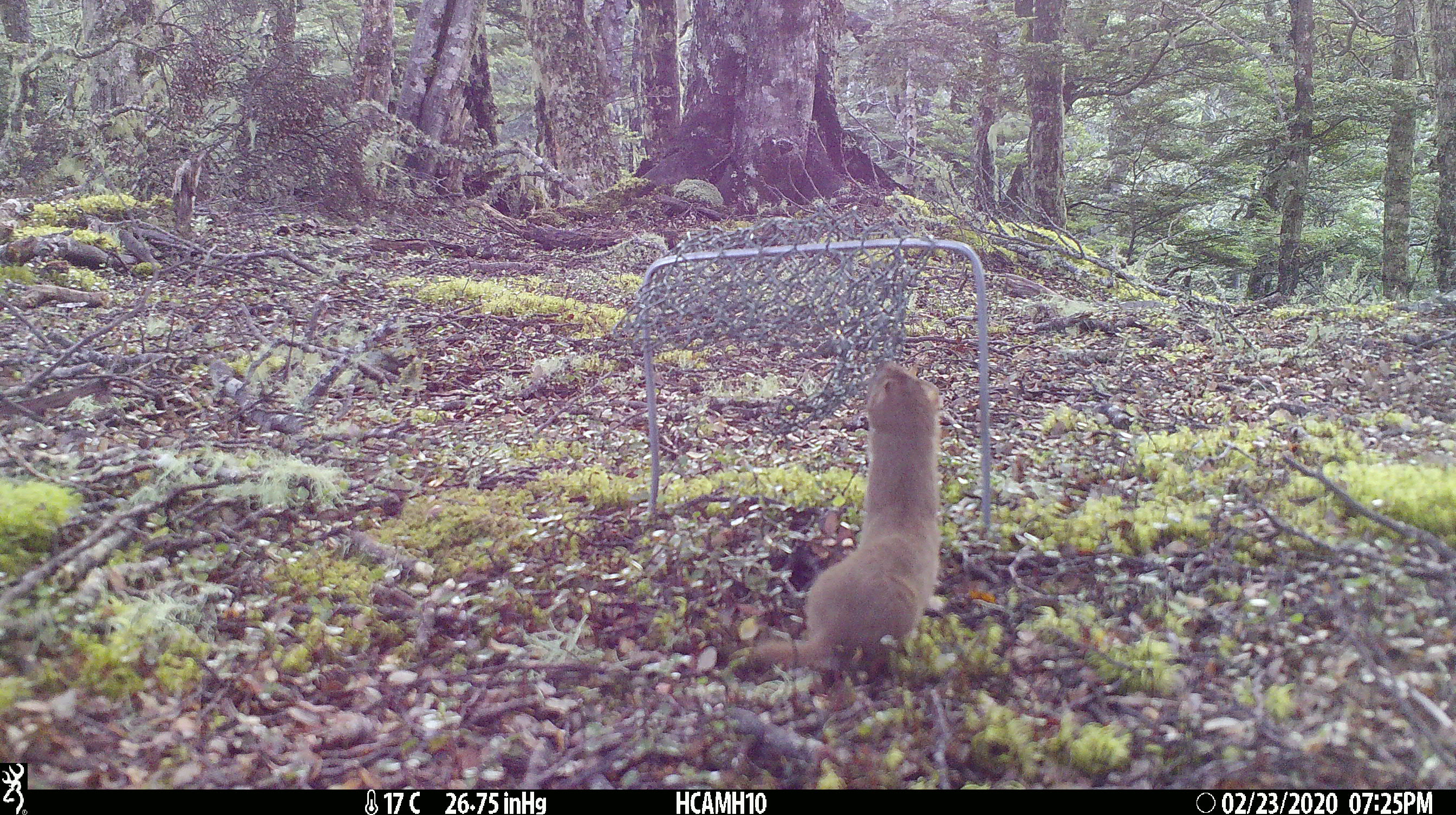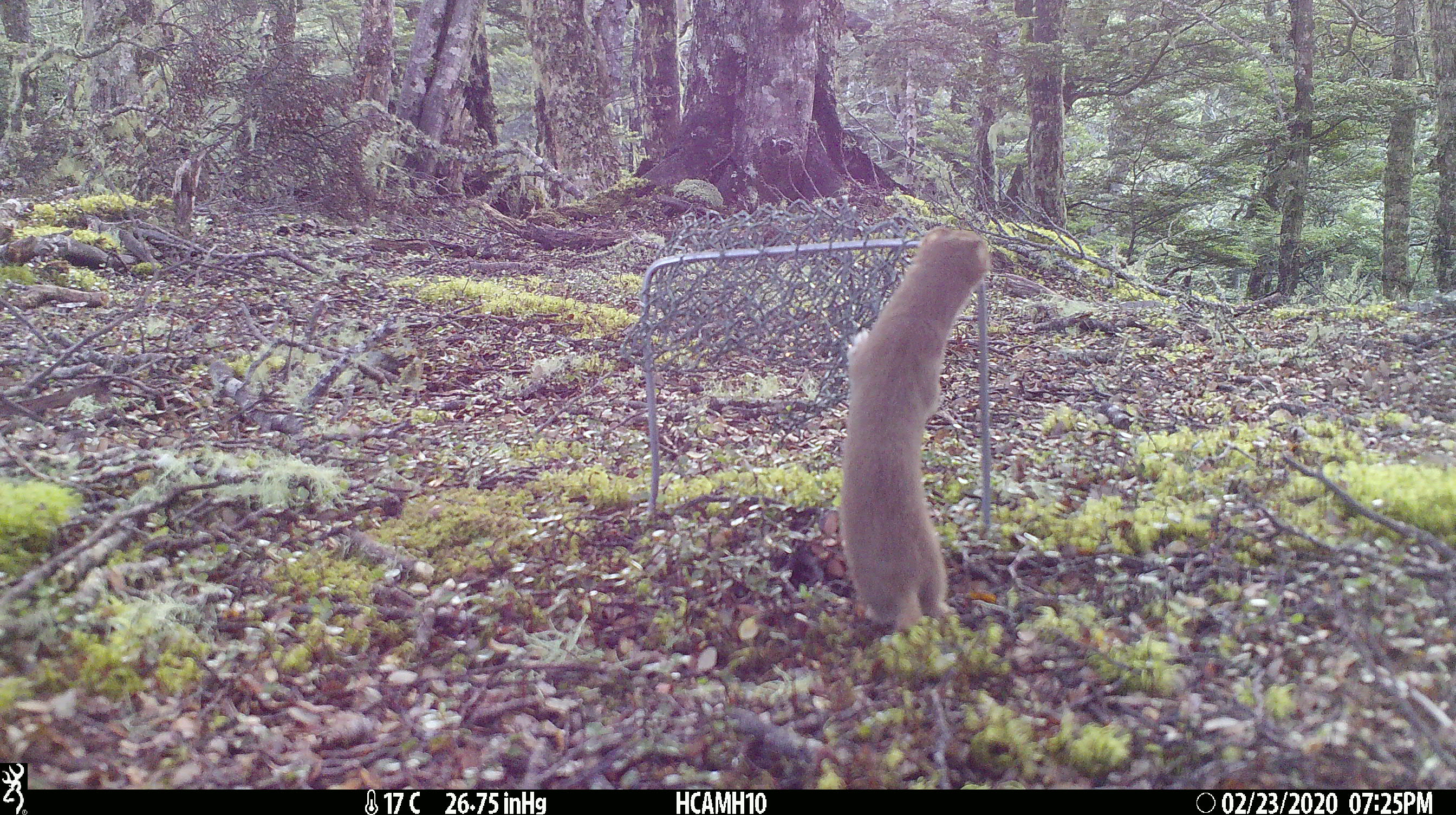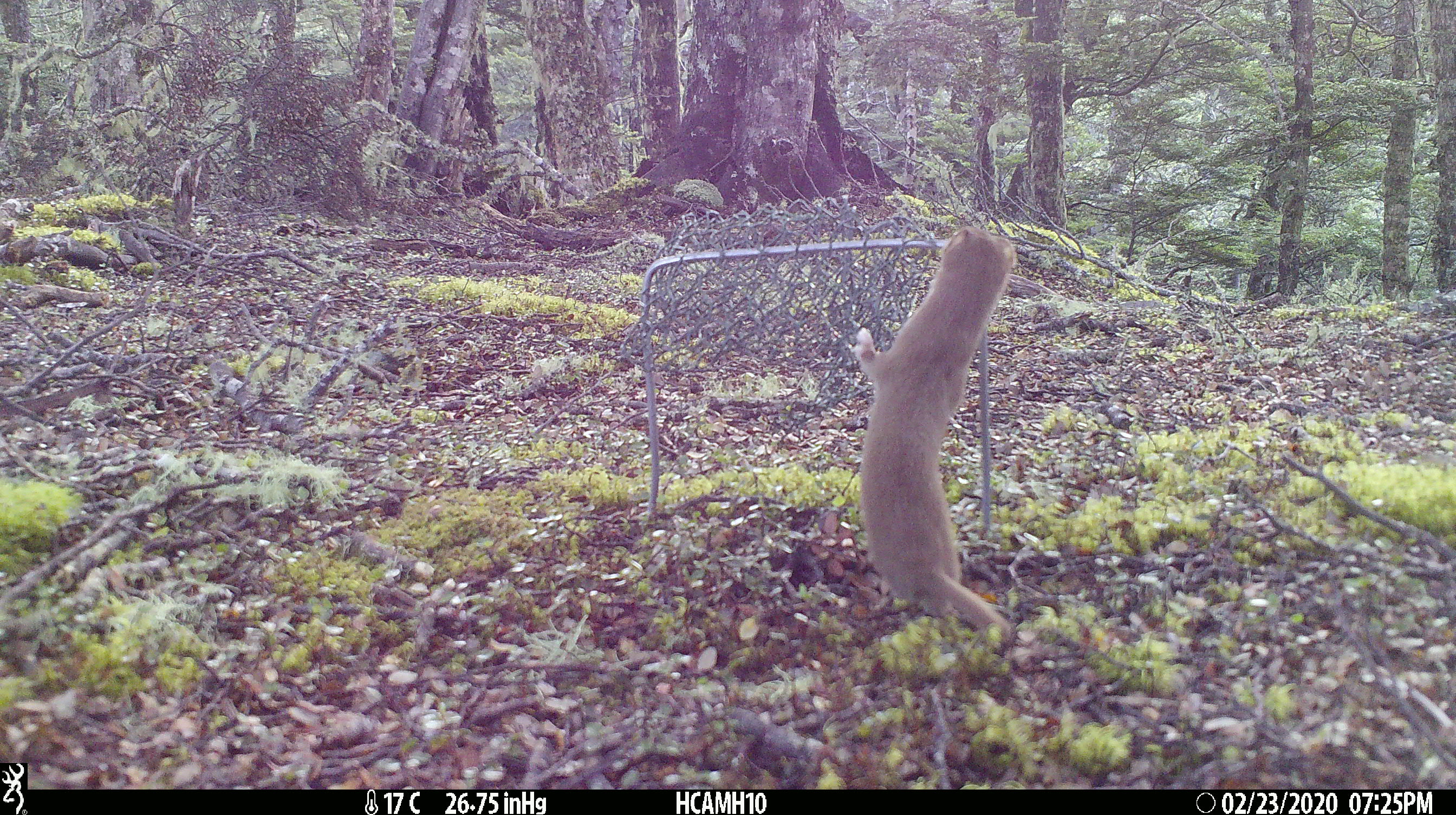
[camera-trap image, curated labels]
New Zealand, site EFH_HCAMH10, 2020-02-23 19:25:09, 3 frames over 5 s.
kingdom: Animalia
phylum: Chordata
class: Mammalia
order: Carnivora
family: Mustelidae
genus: Mustela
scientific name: Mustela nivalis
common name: least weasel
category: weasel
Weasel (least weasel) (Mustela nivalis).